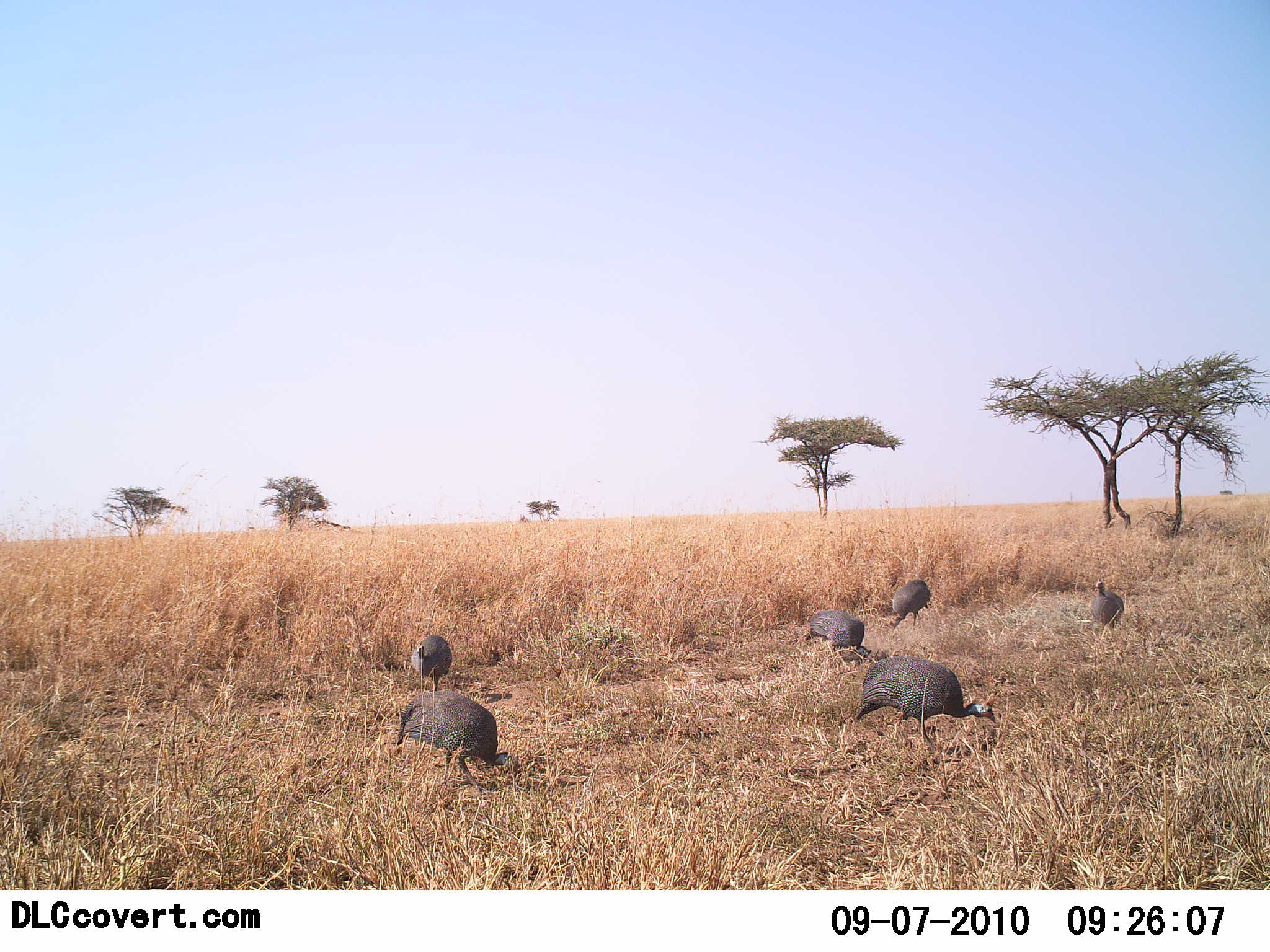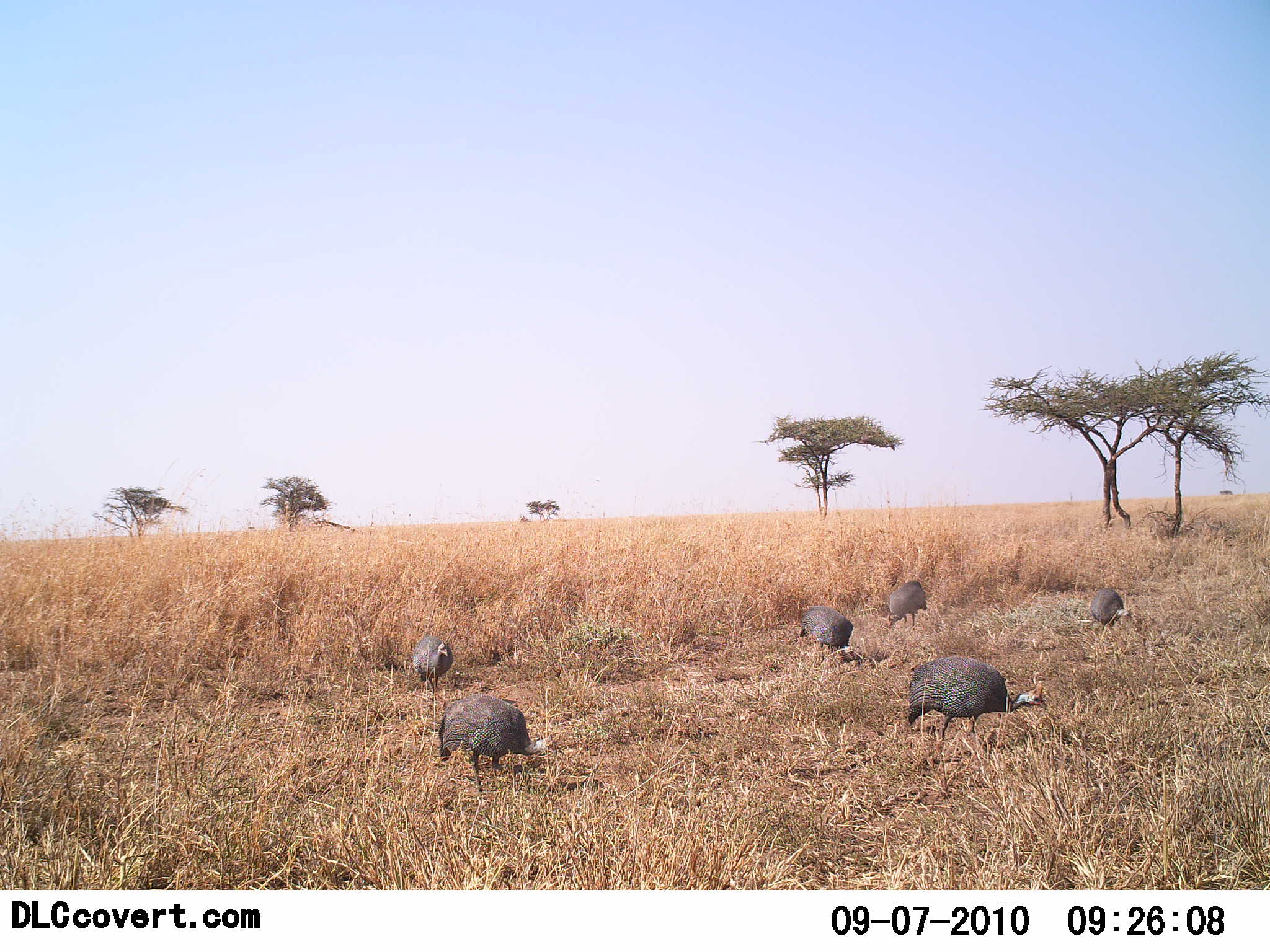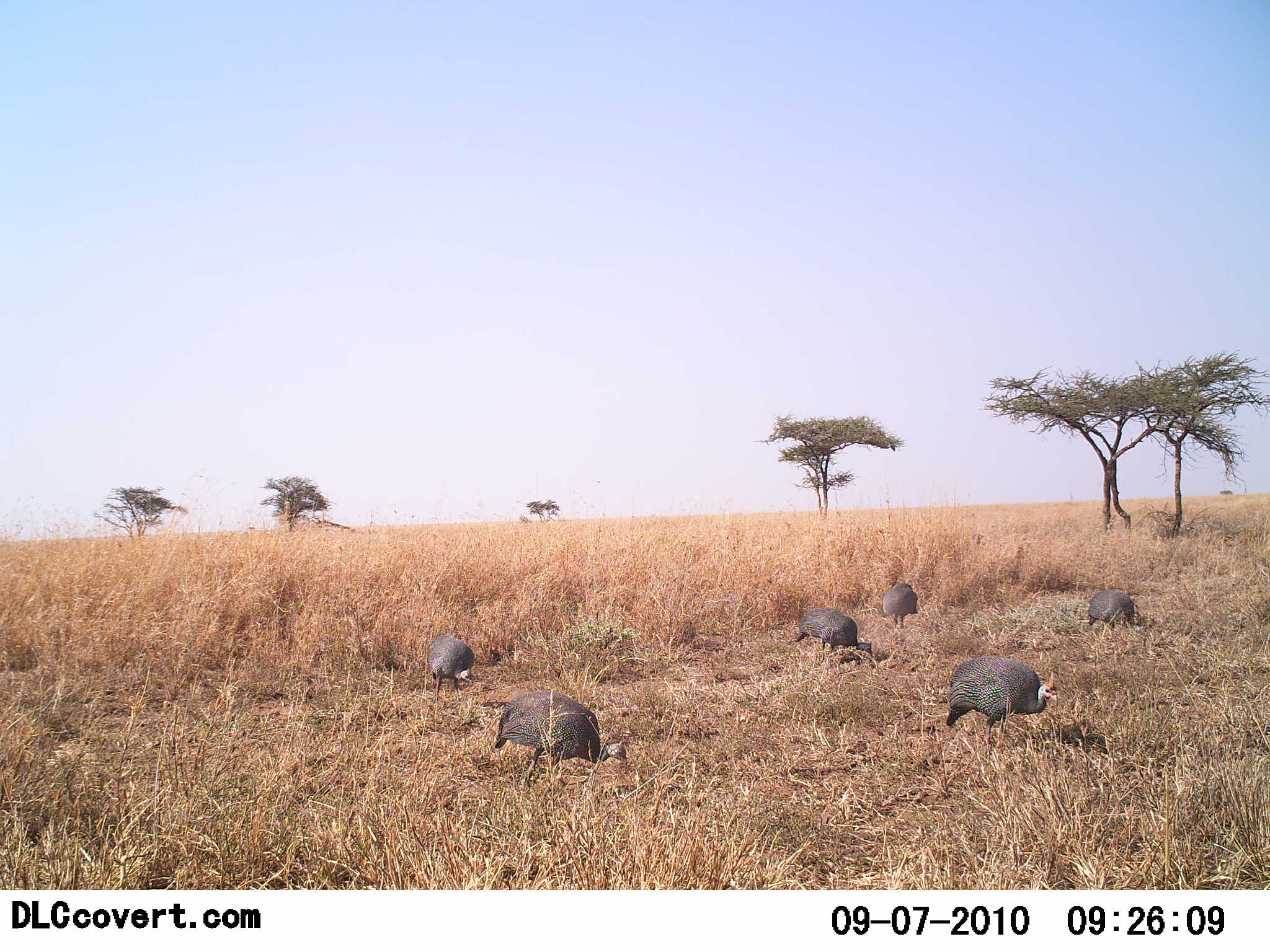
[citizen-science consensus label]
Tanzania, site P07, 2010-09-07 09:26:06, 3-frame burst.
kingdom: Animalia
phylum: Chordata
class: Aves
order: Galliformes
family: Numididae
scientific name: Numididae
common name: guinea fowl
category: guineafowl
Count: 6.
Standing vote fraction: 11%.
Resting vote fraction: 6%.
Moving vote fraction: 44%.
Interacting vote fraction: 6%.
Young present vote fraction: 0%.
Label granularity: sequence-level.